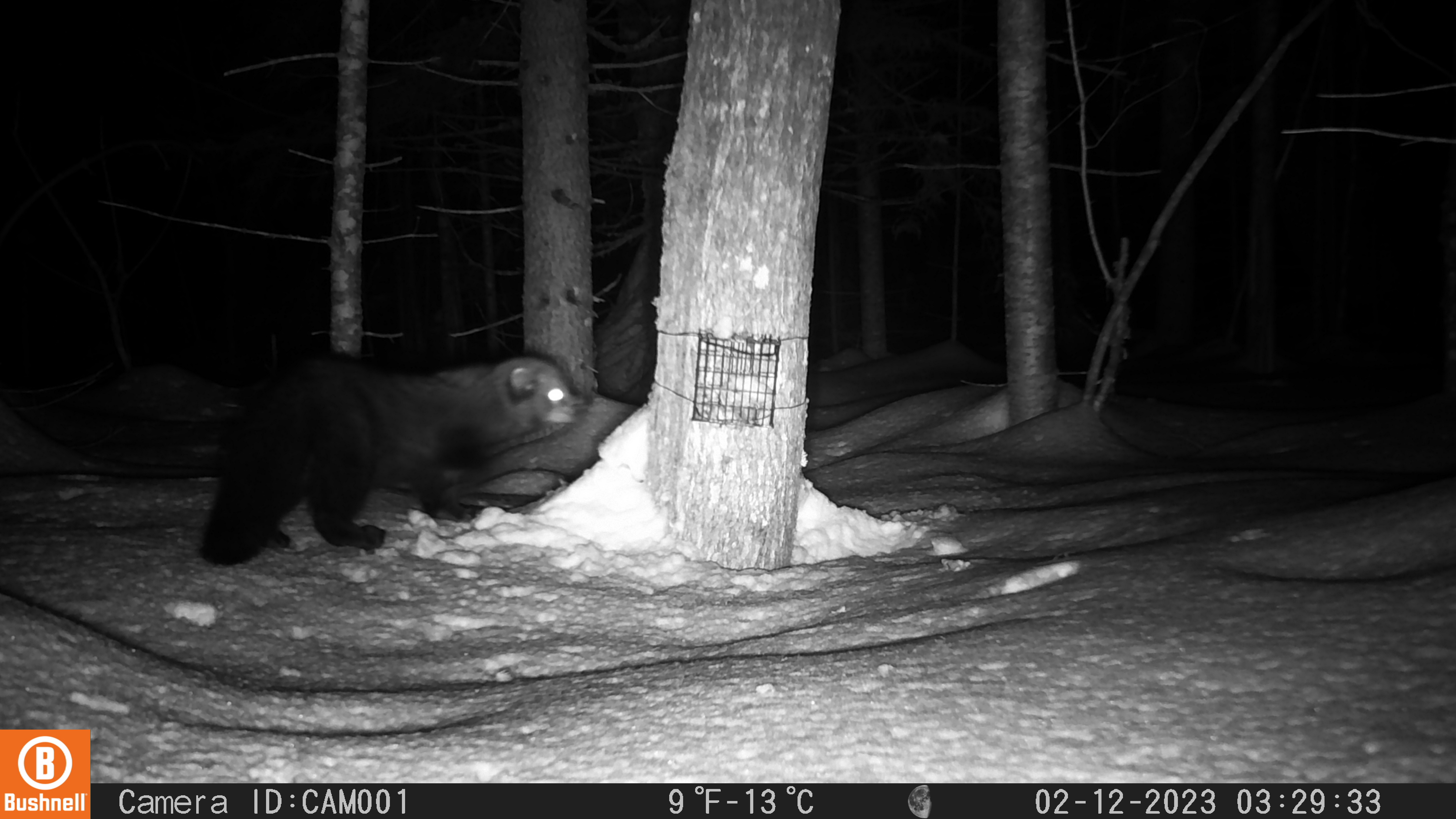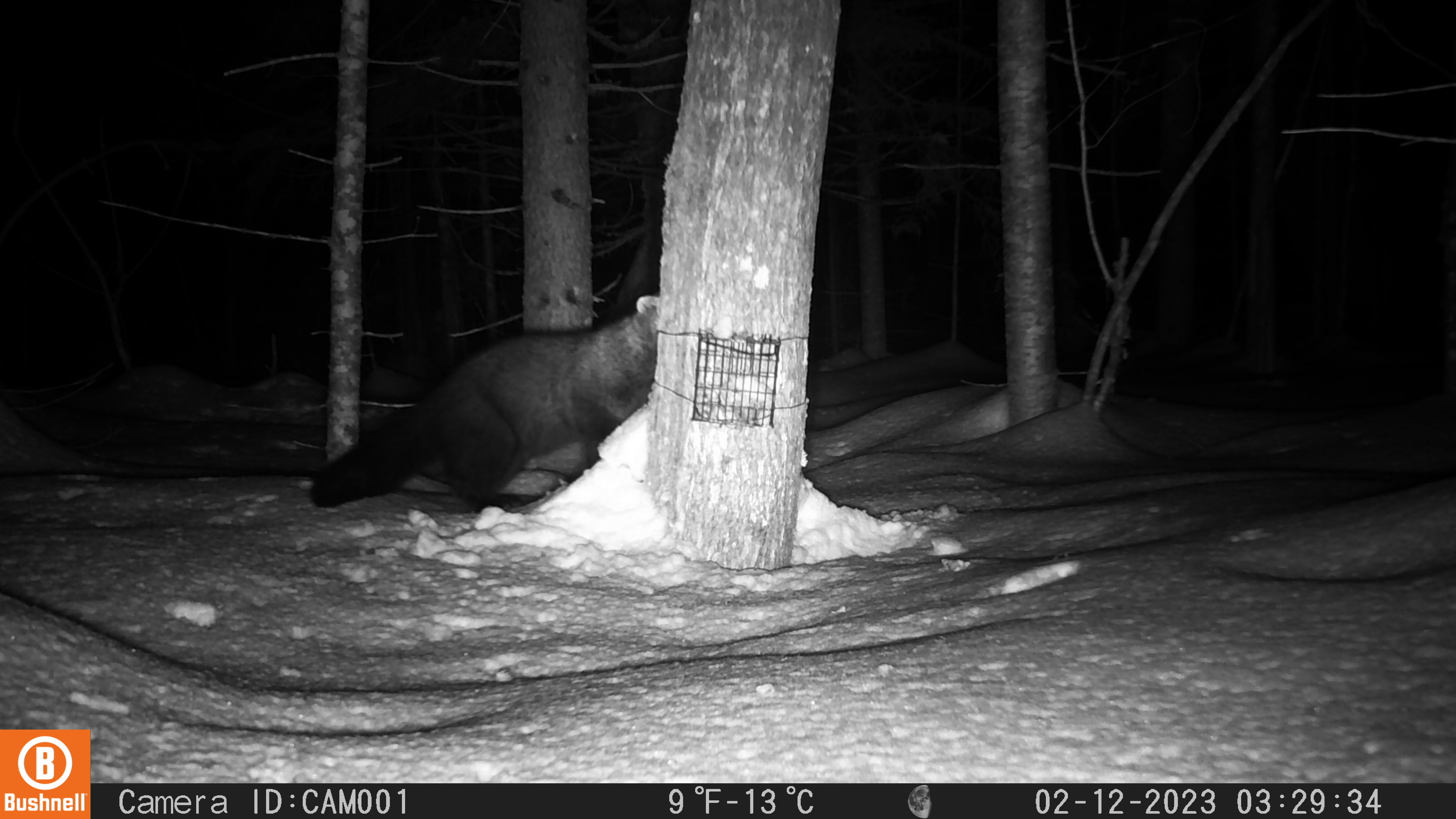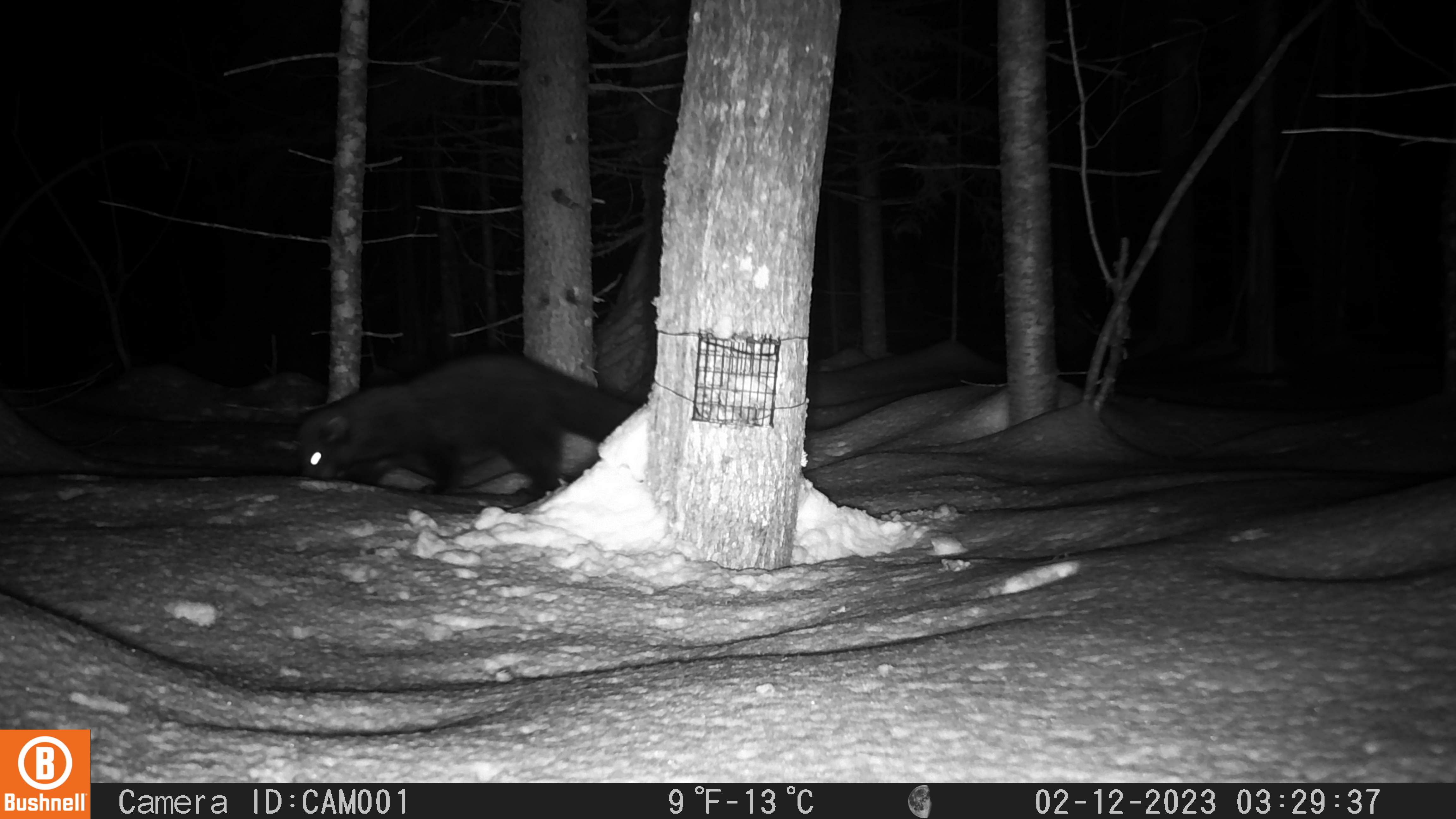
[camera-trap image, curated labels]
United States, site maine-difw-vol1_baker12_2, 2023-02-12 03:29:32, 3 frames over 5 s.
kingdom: Animalia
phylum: Chordata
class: Mammalia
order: Carnivora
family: Mustelidae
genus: Pekania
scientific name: Pekania pennanti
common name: fisher